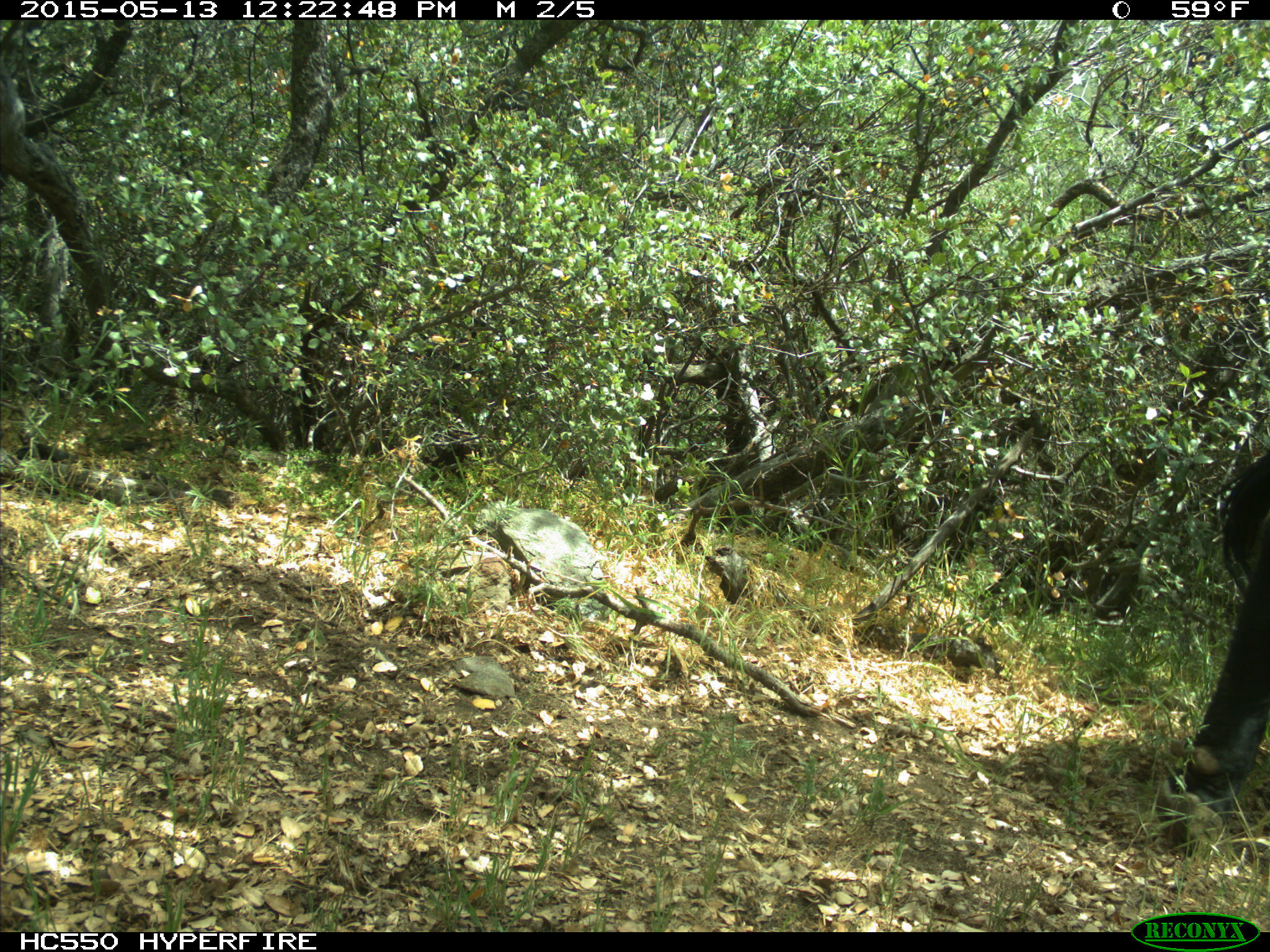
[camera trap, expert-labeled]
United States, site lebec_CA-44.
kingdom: Animalia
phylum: Chordata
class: Mammalia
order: Artiodactyla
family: Bovidae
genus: Bos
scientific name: Bos taurus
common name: domestic cow